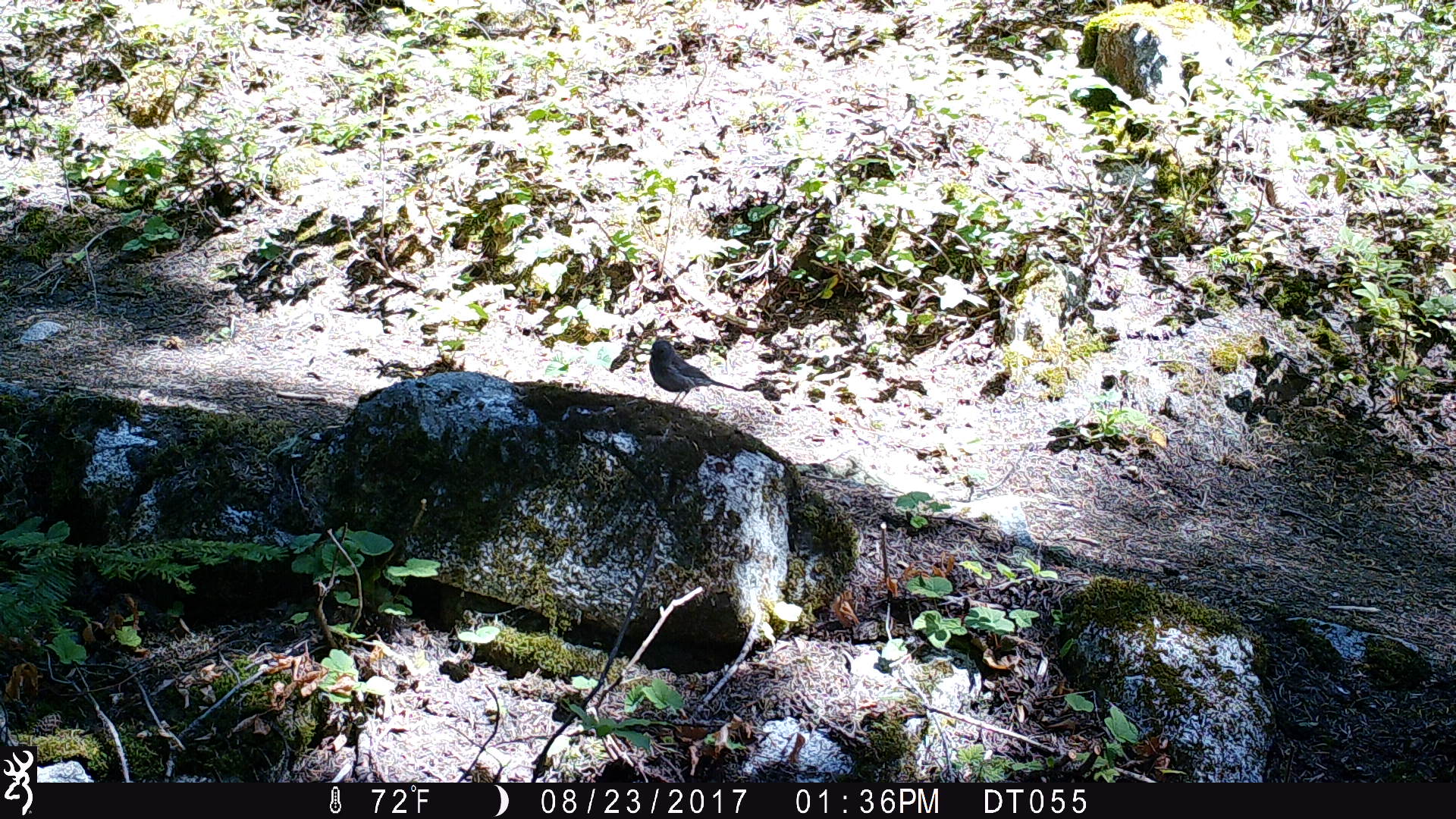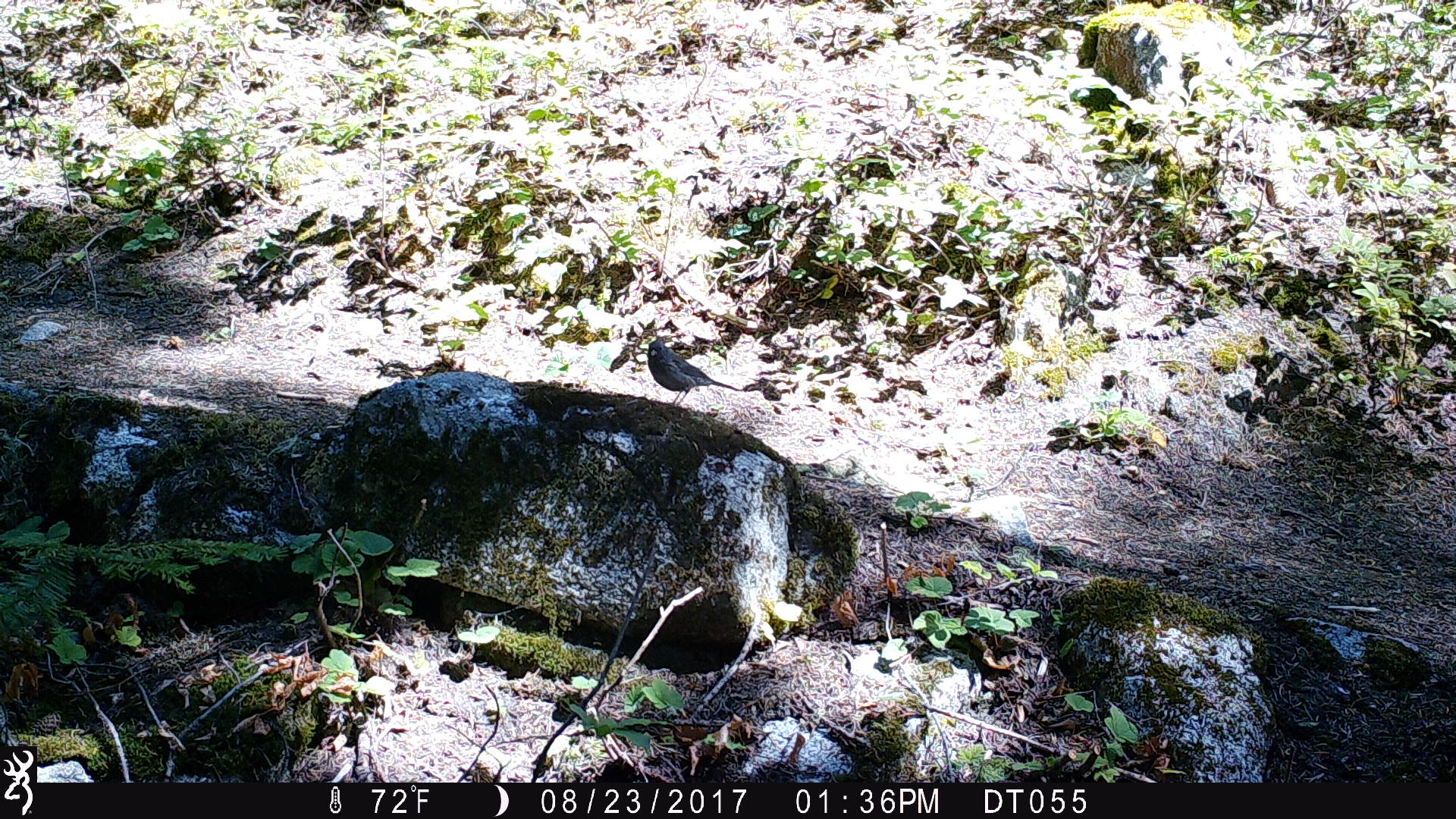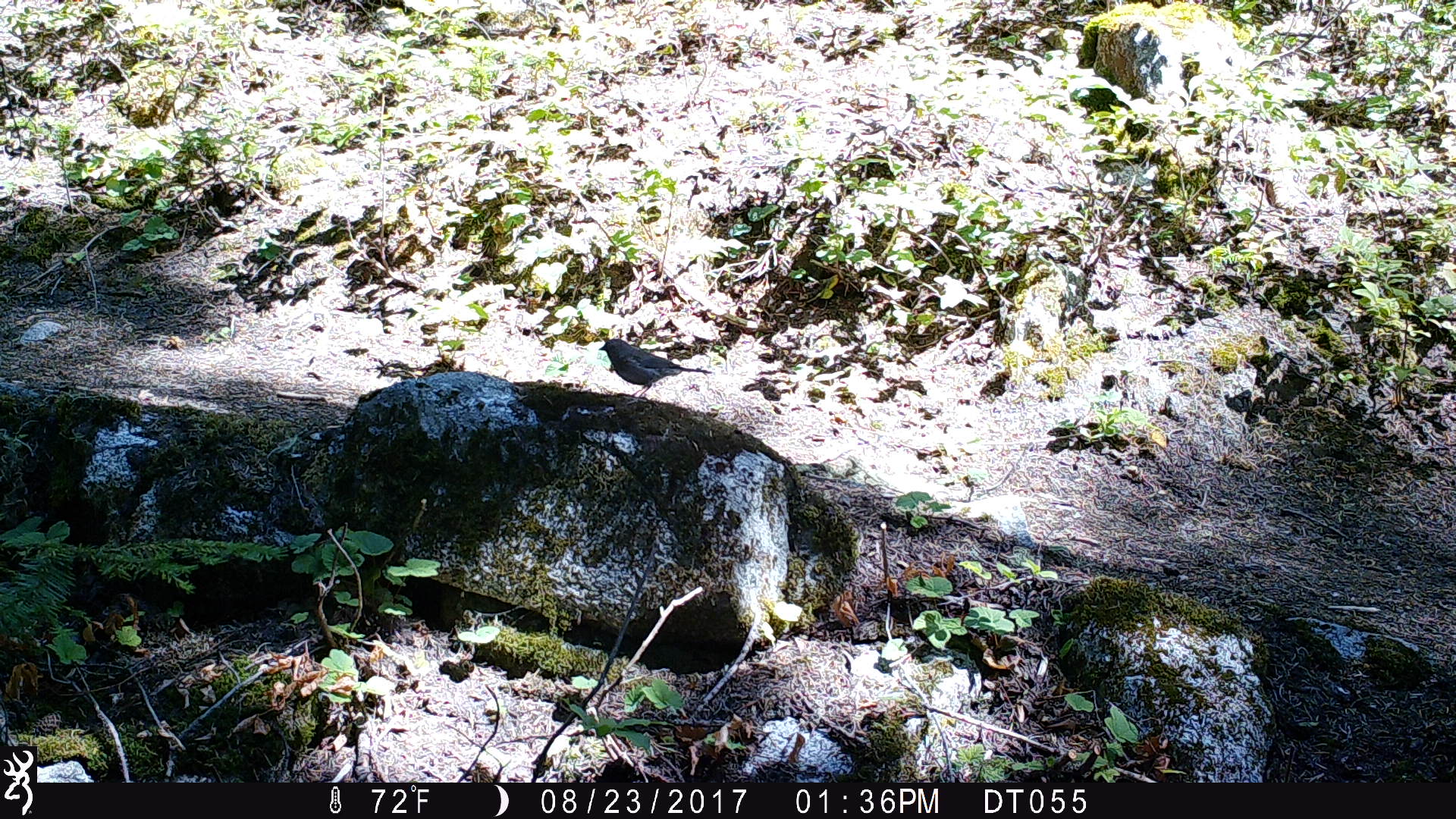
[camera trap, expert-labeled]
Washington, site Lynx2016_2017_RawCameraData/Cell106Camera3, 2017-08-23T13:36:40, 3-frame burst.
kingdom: Animalia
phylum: Chordata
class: Aves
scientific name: Aves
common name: birds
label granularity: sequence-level